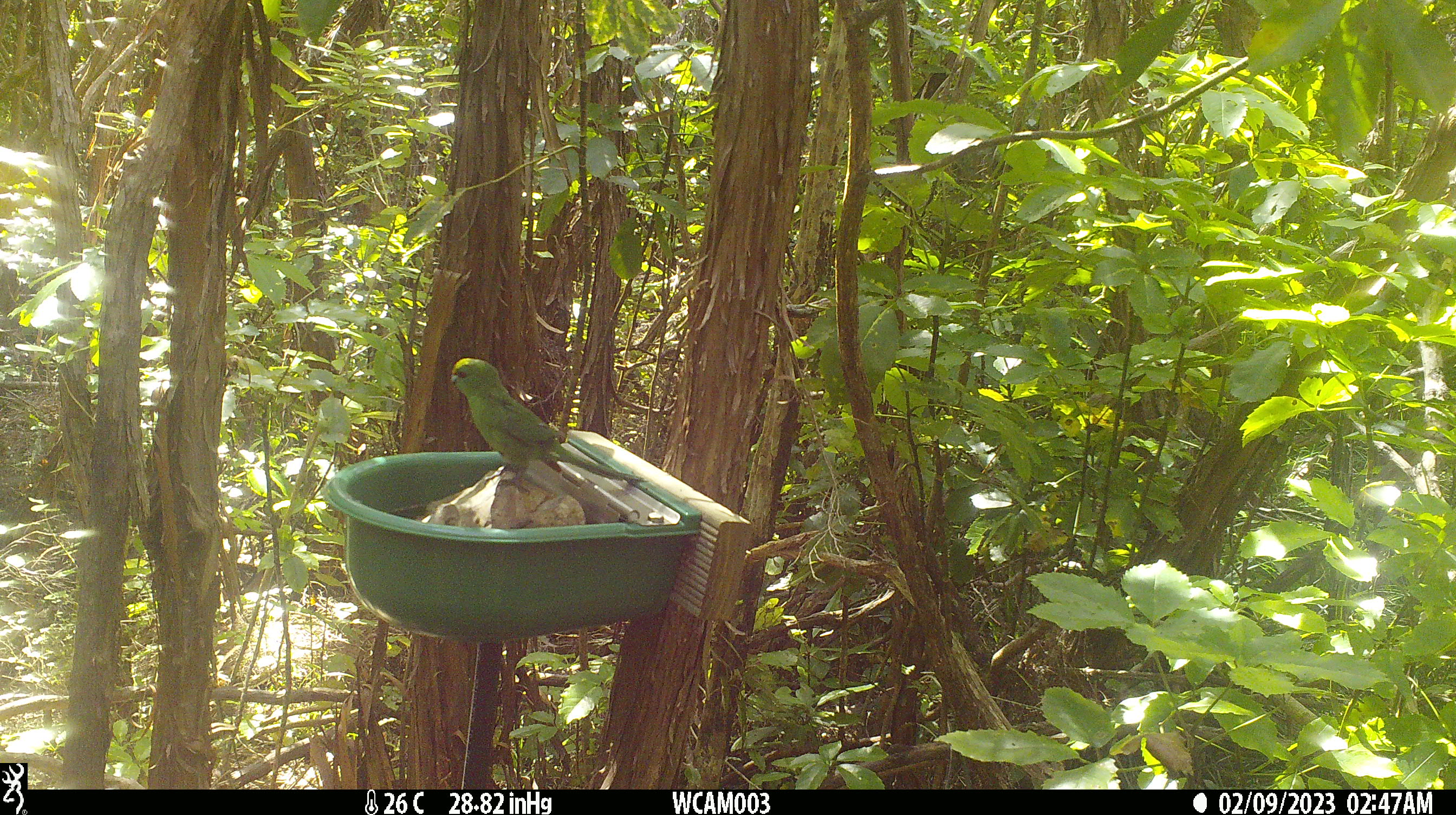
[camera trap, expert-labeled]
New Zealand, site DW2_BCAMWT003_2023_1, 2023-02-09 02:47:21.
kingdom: Animalia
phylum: Chordata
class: Aves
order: Psittaciformes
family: Psittaculidae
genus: Cyanoramphus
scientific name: Cyanoramphus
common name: parakeet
Parakeet (Cyanoramphus).